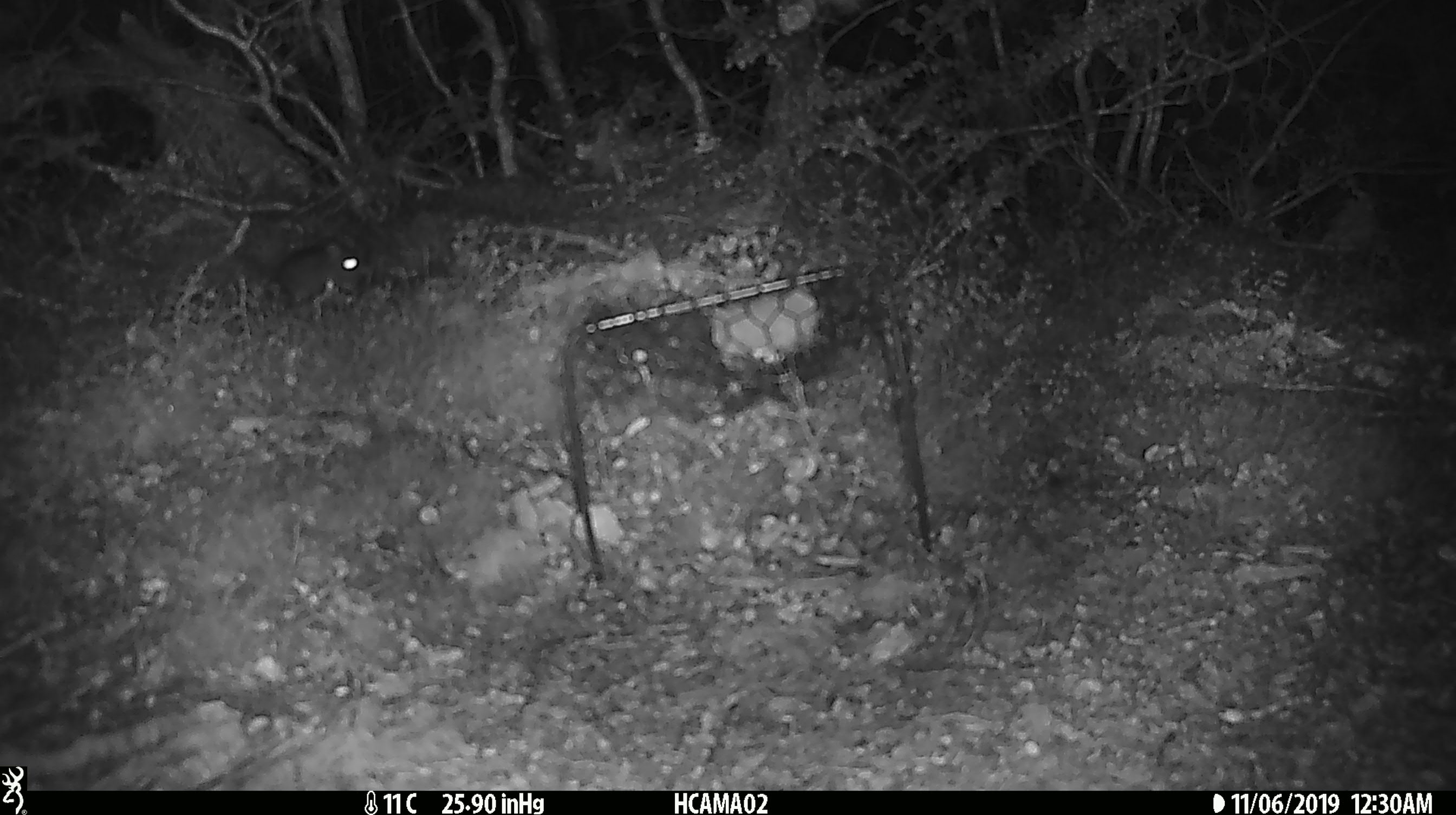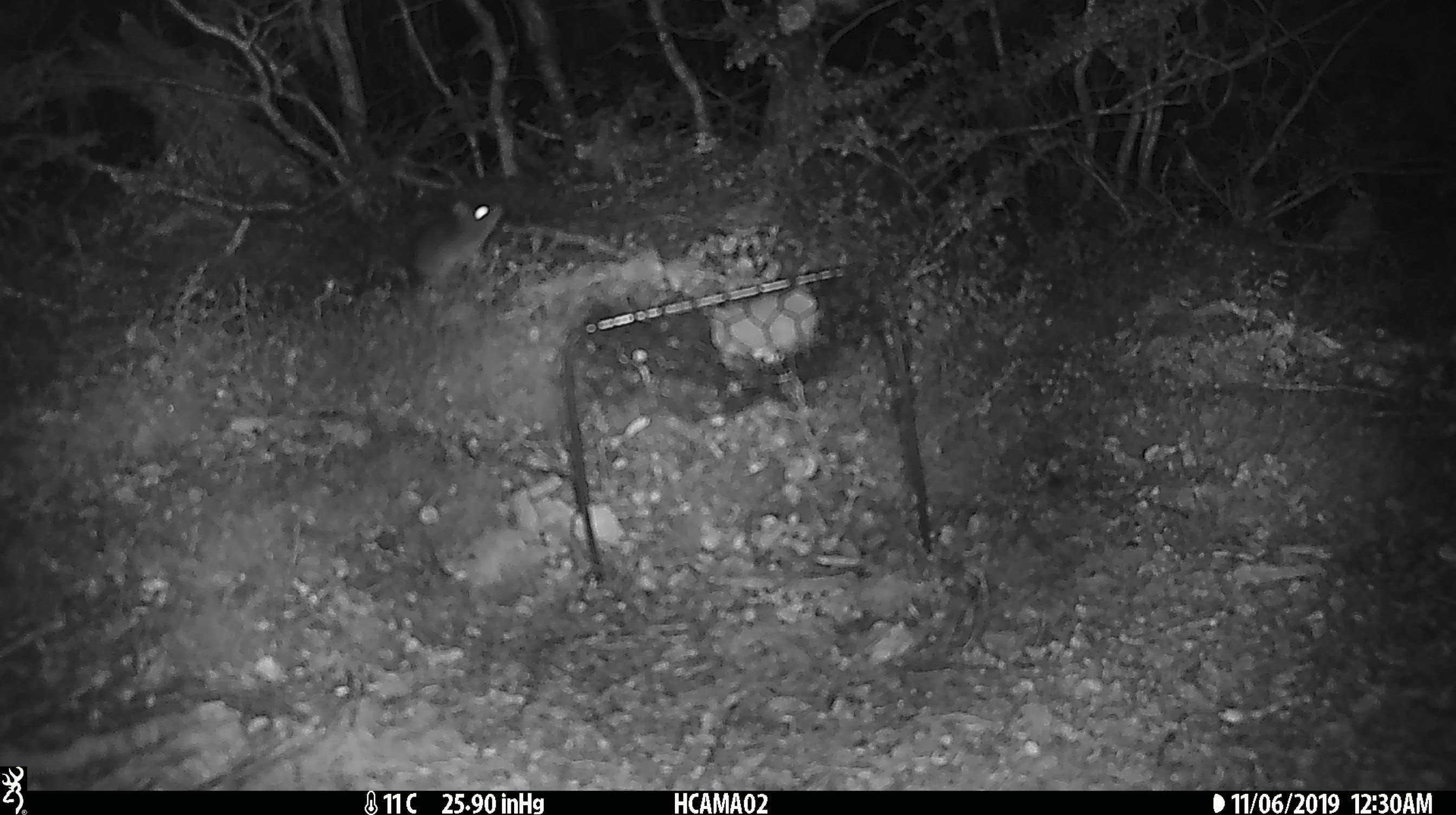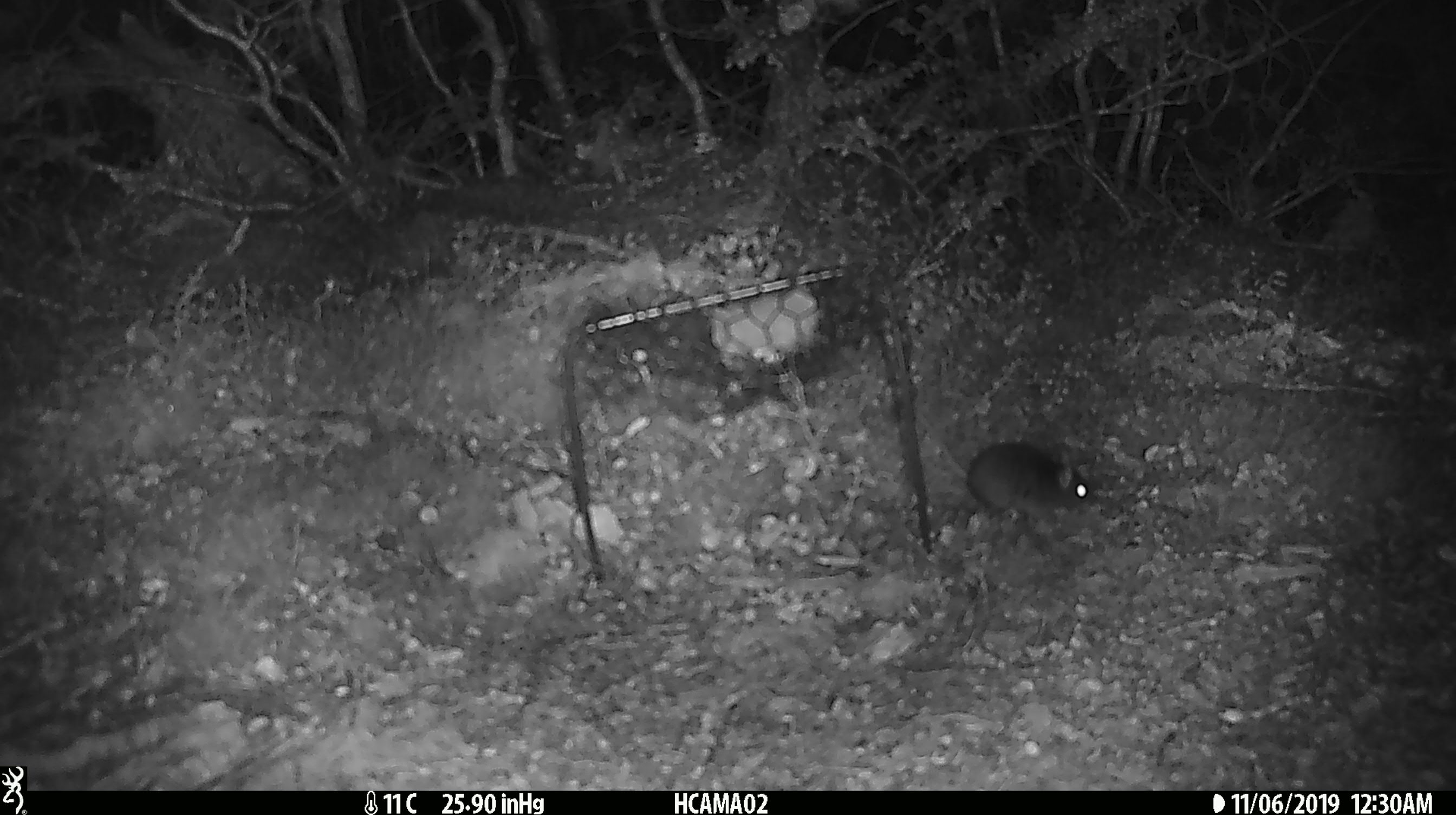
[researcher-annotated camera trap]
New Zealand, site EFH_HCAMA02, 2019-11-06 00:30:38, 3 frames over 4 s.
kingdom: Animalia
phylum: Chordata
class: Mammalia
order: Rodentia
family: Muridae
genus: Mus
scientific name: Mus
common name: mouse